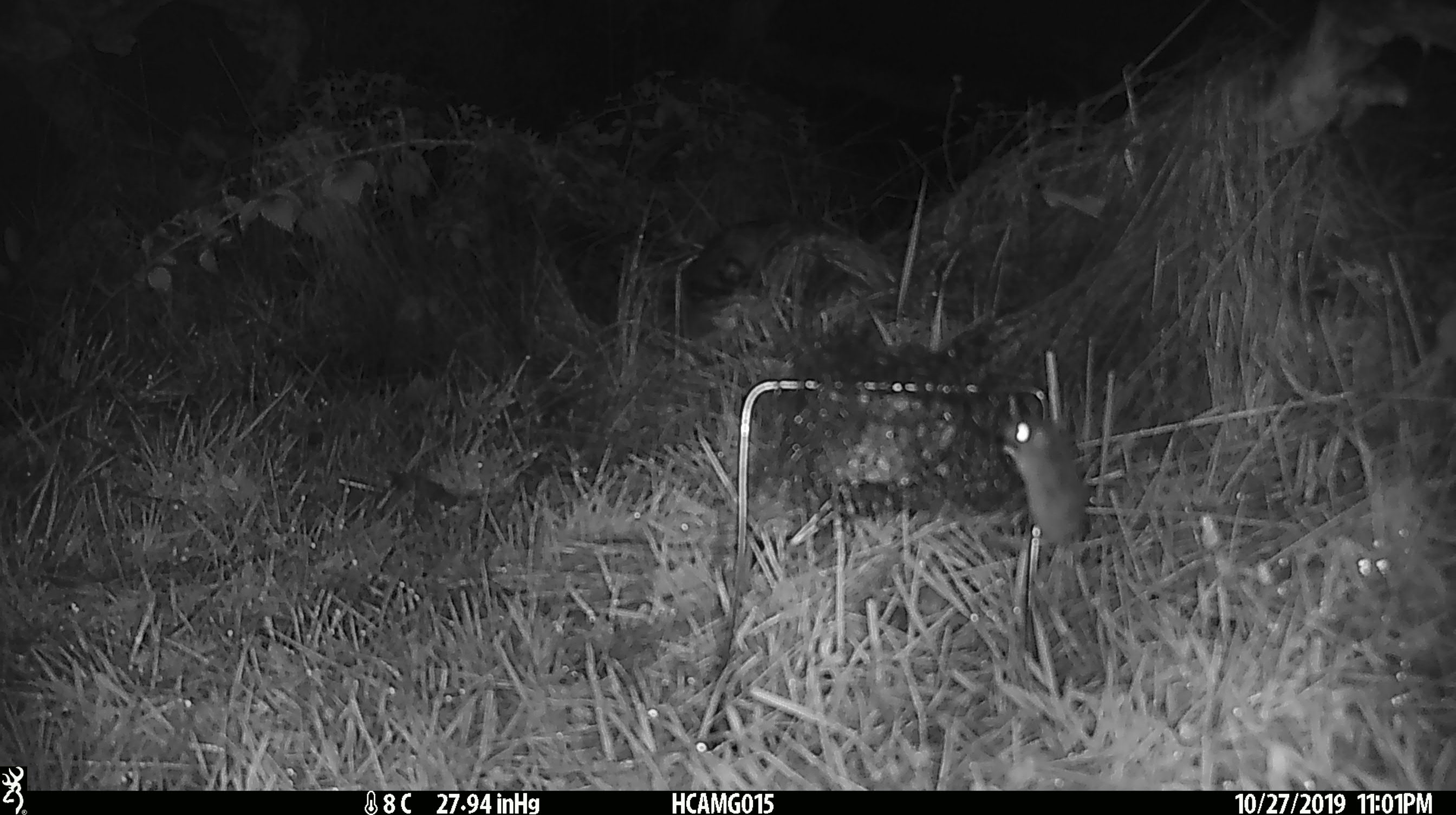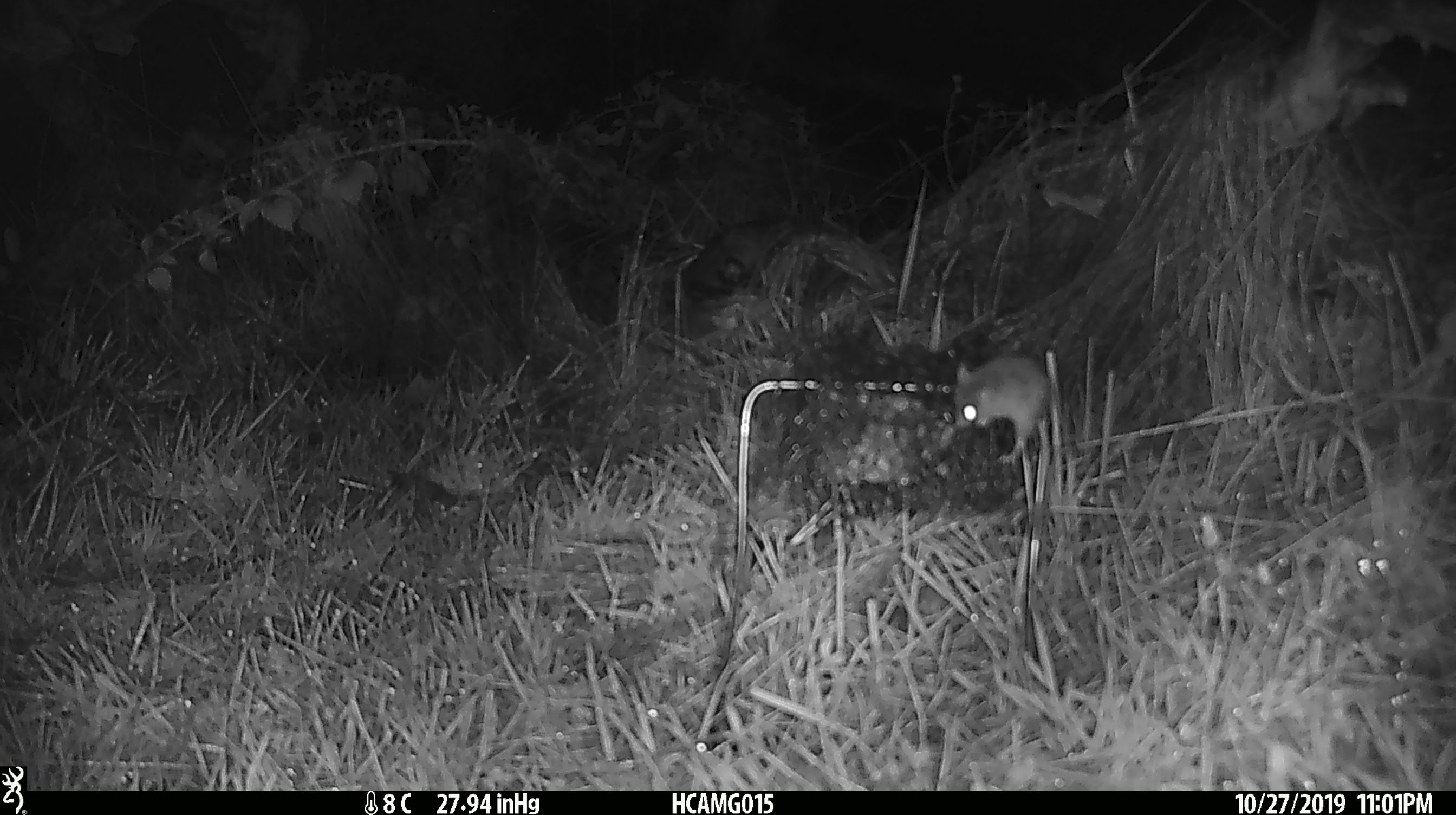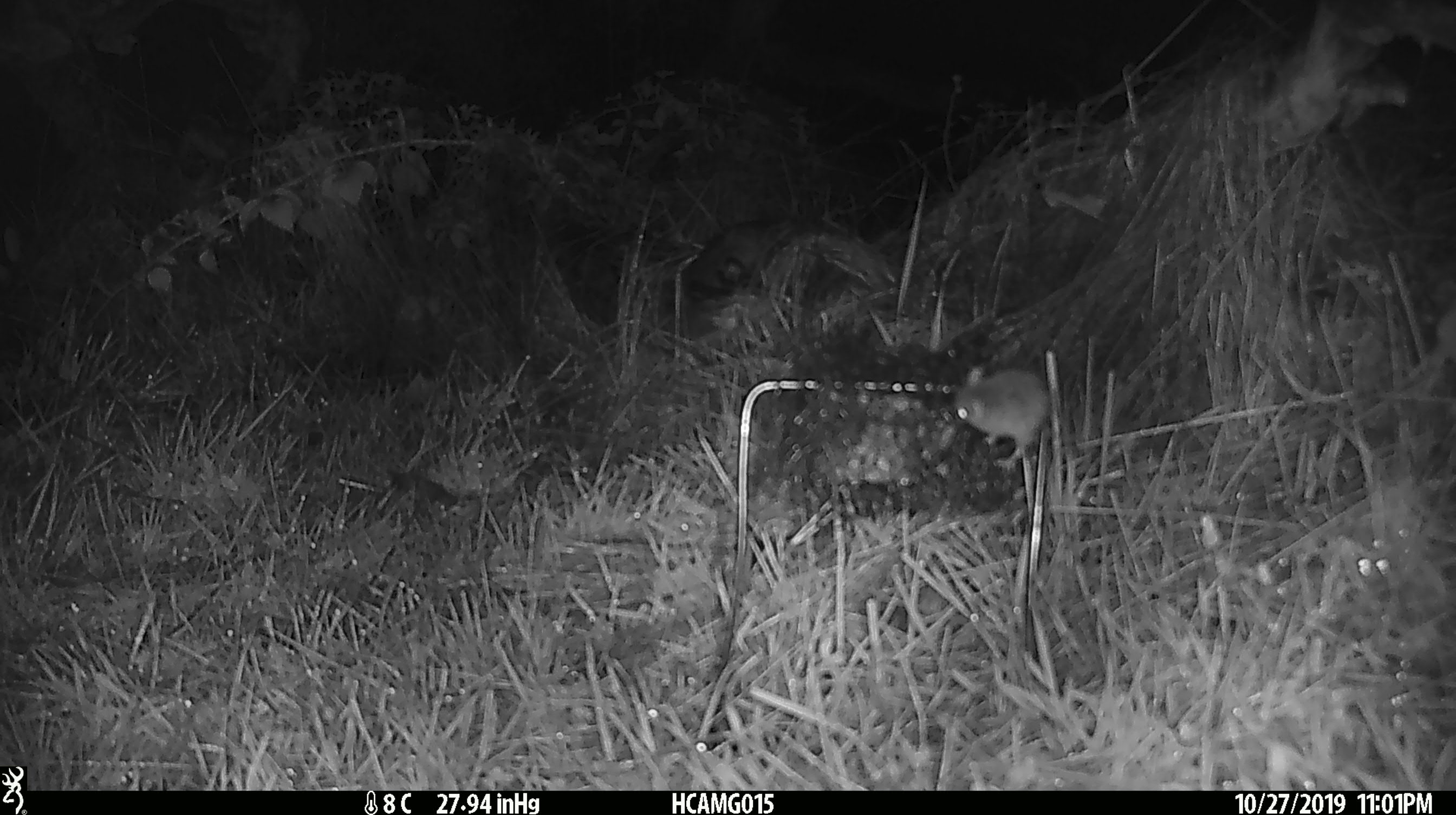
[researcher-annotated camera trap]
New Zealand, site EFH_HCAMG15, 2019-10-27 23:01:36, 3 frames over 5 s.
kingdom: Animalia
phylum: Chordata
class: Mammalia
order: Rodentia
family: Muridae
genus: Mus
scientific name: Mus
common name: mouse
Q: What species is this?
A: Mouse (Mus).